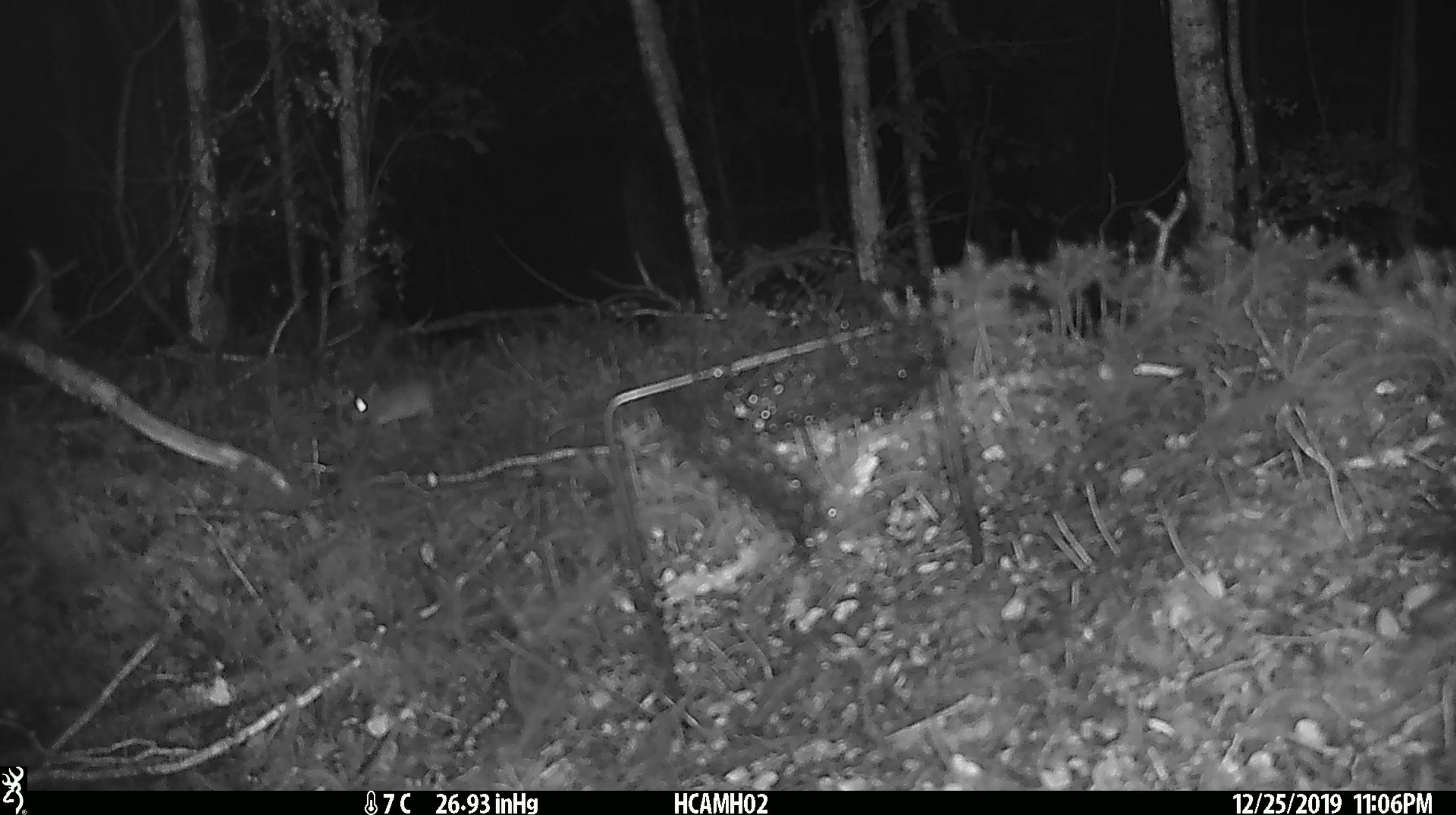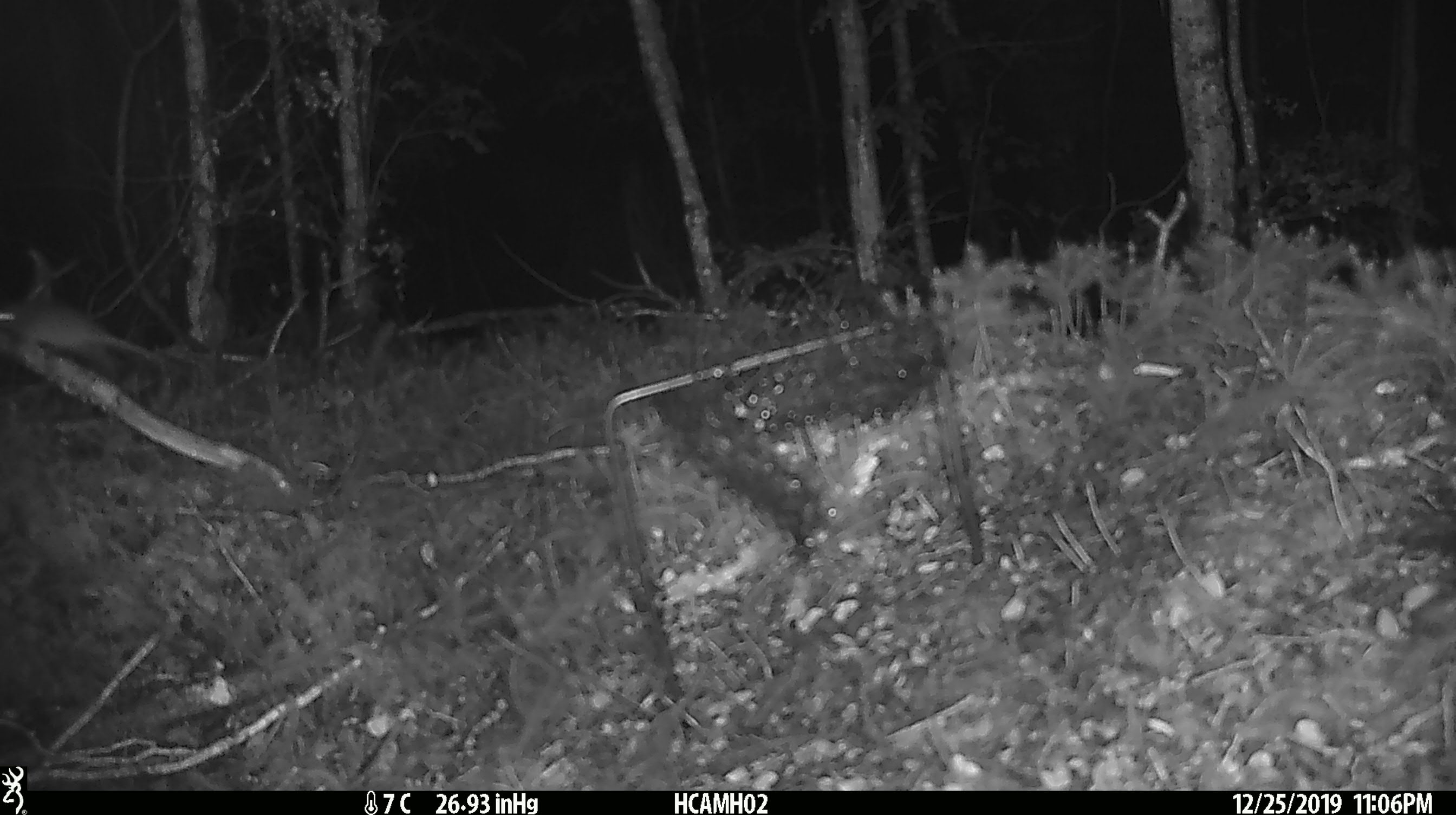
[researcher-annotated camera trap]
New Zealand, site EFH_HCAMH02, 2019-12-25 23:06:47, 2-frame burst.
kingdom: Animalia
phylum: Chordata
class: Mammalia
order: Rodentia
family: Muridae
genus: Mus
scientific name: Mus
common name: mouse